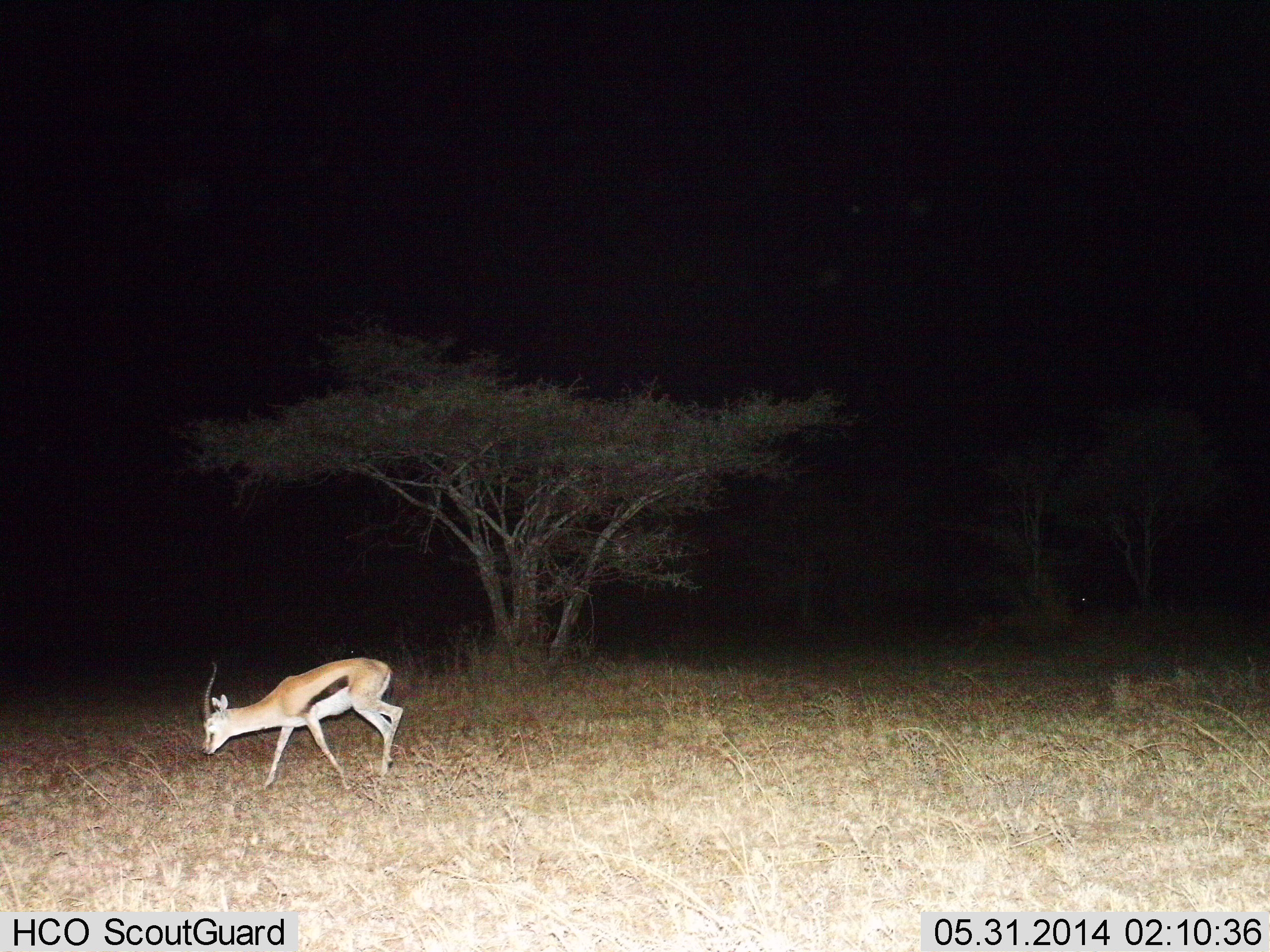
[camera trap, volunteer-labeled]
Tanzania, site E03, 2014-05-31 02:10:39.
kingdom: Animalia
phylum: Chordata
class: Mammalia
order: Artiodactyla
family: Bovidae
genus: Eudorcas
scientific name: Eudorcas thomsonii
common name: thomson's gazelle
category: gazellethomsons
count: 1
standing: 0%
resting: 0%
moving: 70%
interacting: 0%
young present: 0%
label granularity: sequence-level